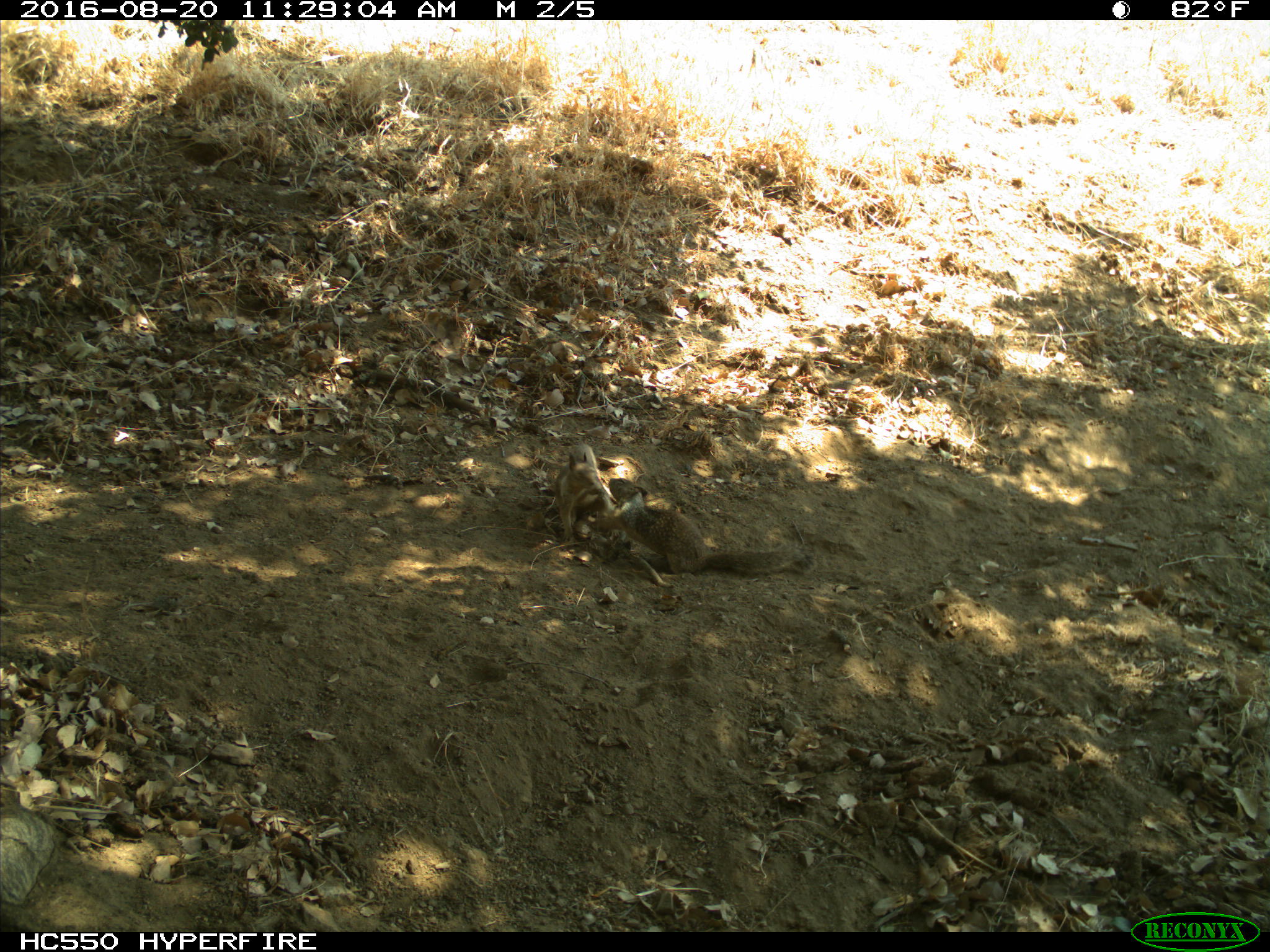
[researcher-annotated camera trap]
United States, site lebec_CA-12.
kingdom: Animalia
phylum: Chordata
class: Mammalia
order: Rodentia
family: Sciuridae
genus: Otospermophilus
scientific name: Otospermophilus beecheyi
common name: california ground squirrel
Otospermophilus beecheyi (california ground squirrel).